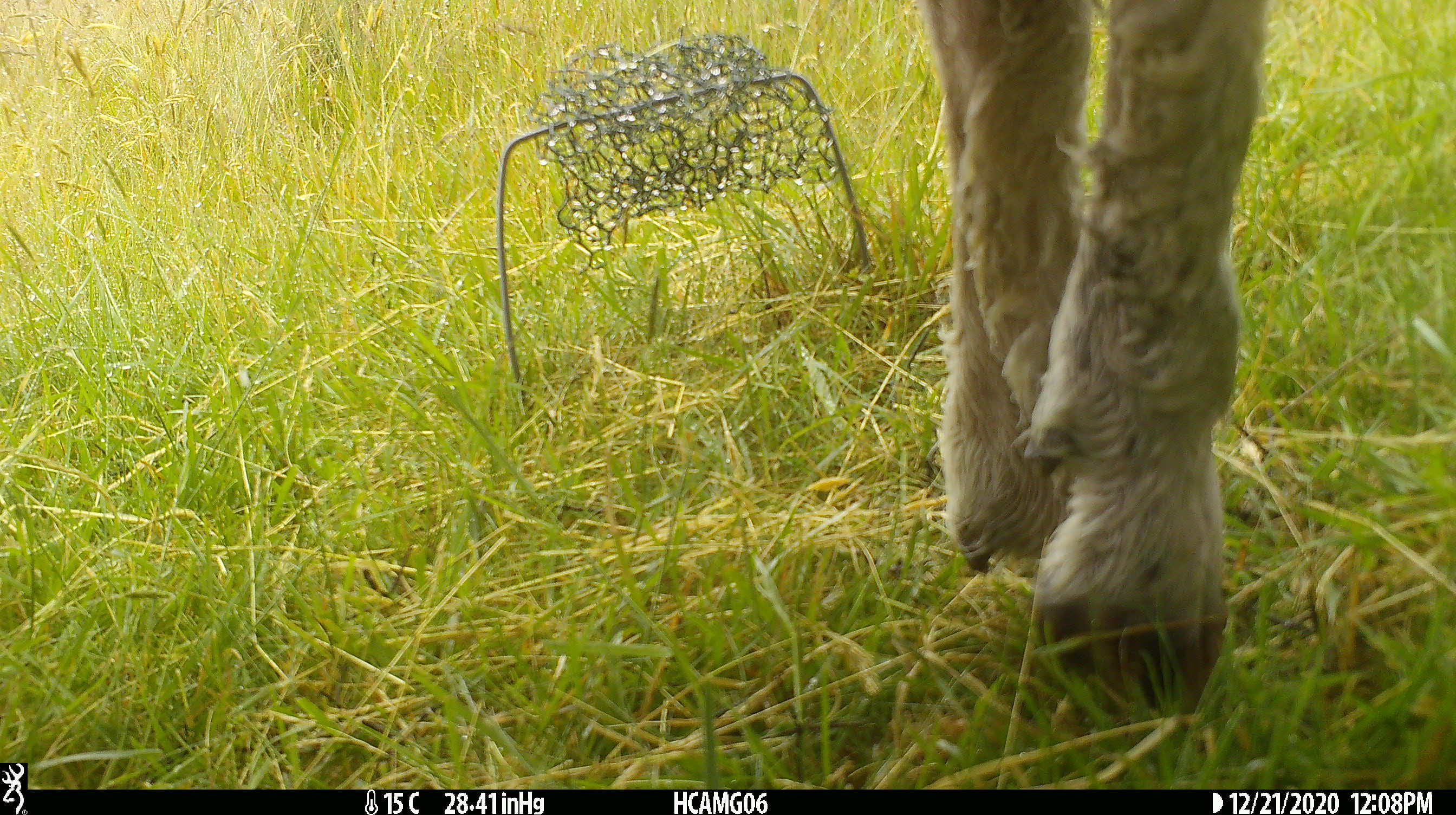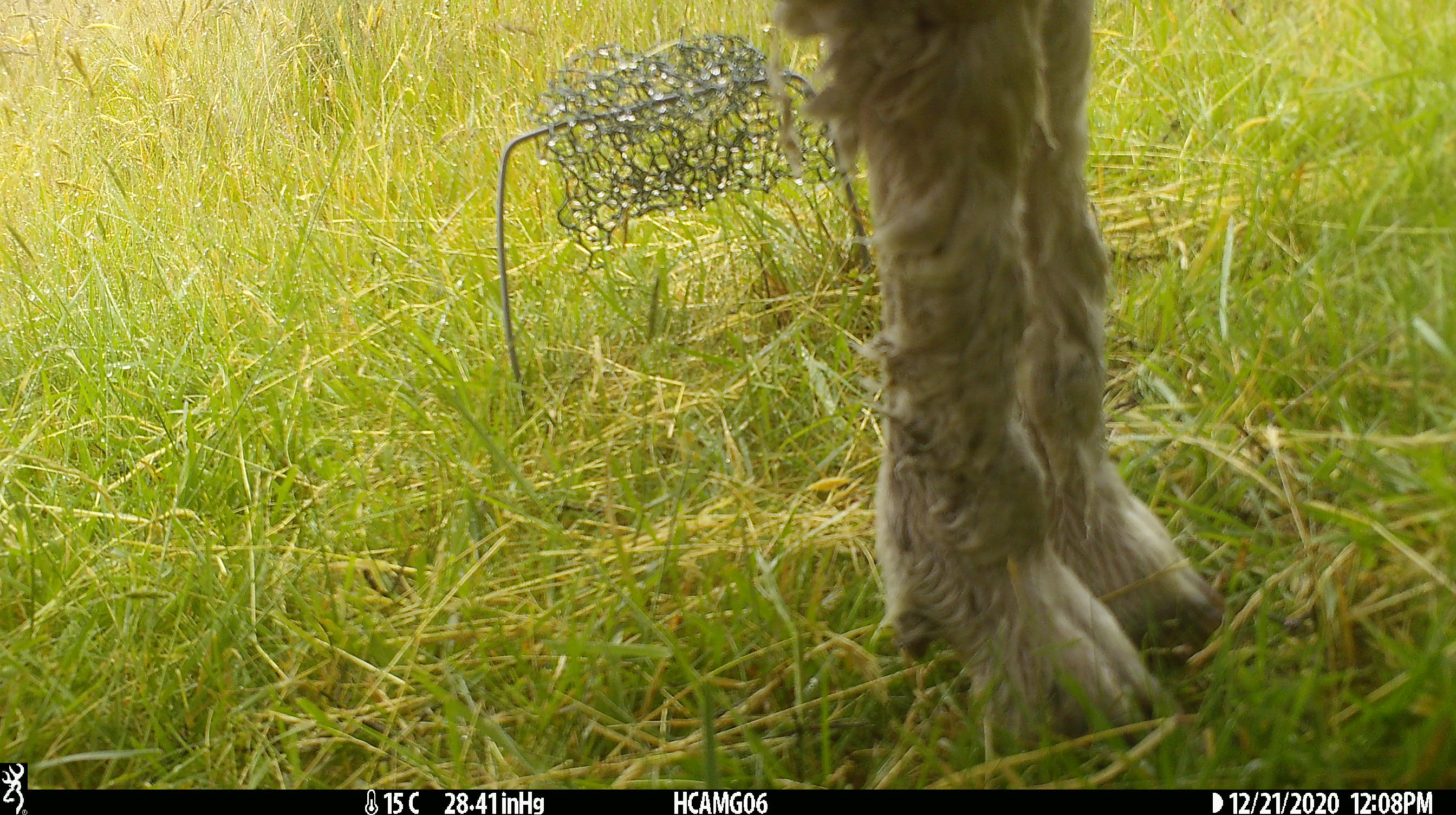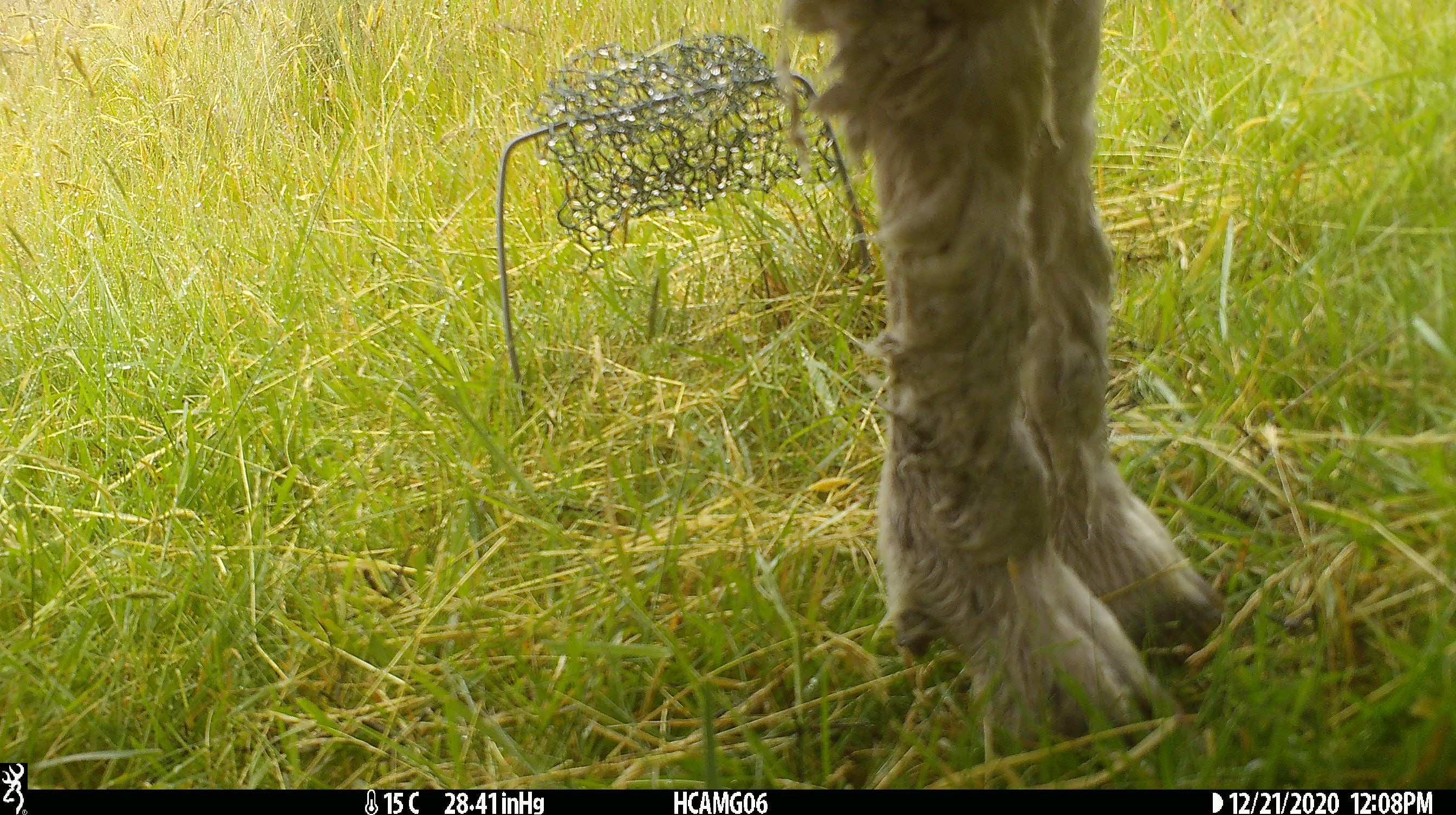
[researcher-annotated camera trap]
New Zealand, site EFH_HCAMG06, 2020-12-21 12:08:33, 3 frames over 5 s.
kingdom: Animalia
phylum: Chordata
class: Mammalia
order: Artiodactyla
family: Bovidae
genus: Ovis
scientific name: Ovis aries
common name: domestic sheep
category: sheep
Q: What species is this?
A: Sheep (domestic sheep) (Ovis aries).